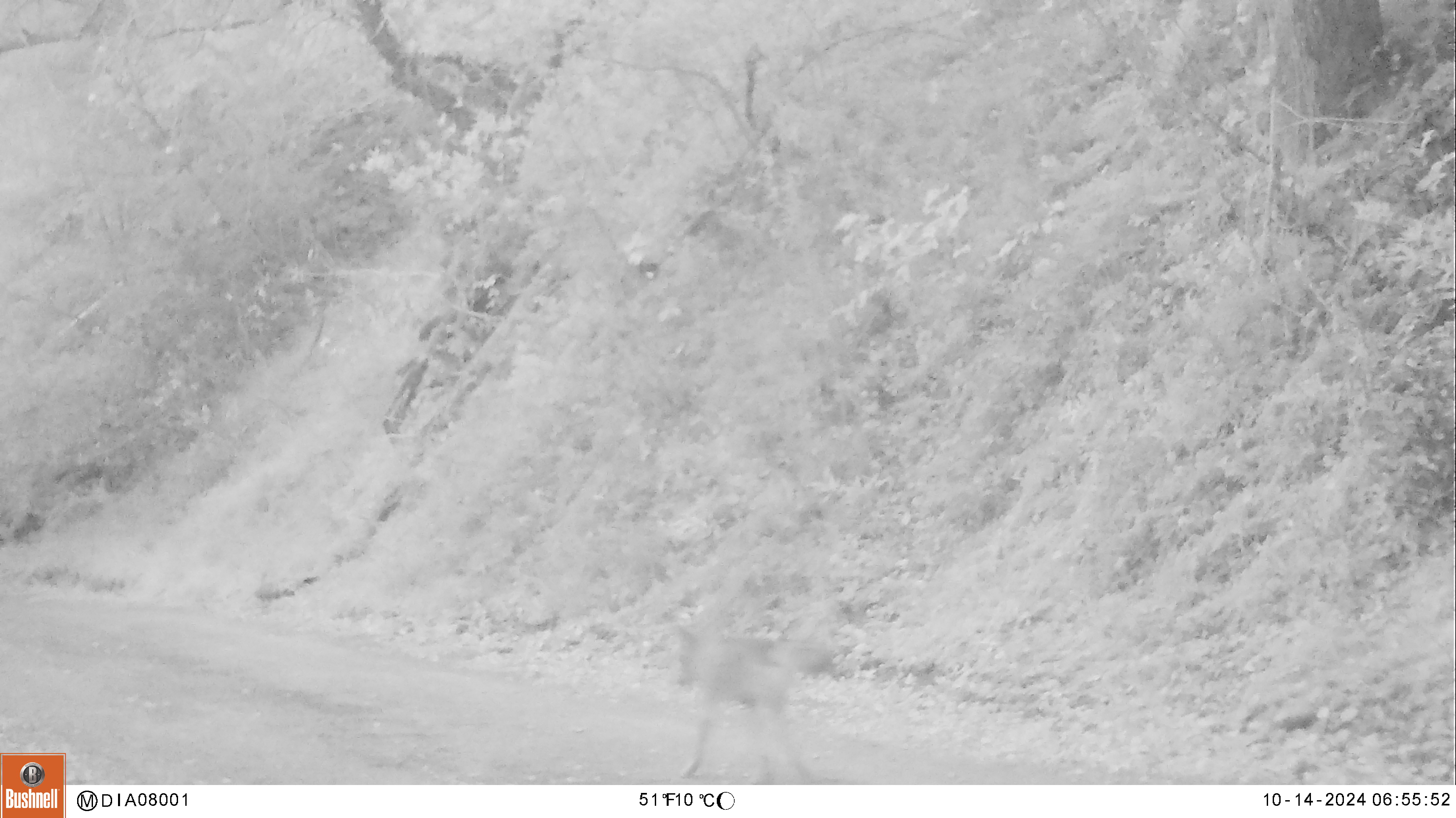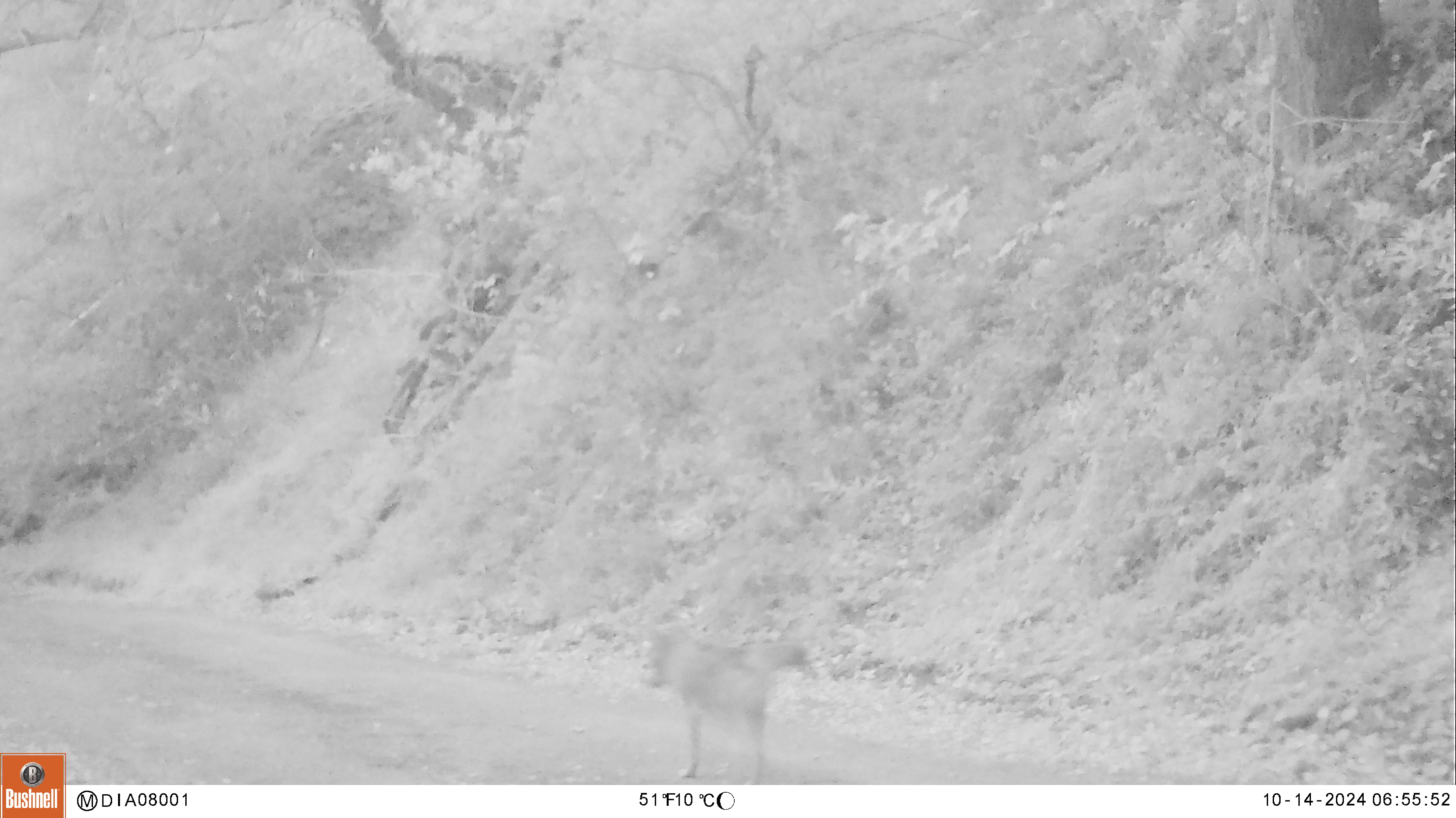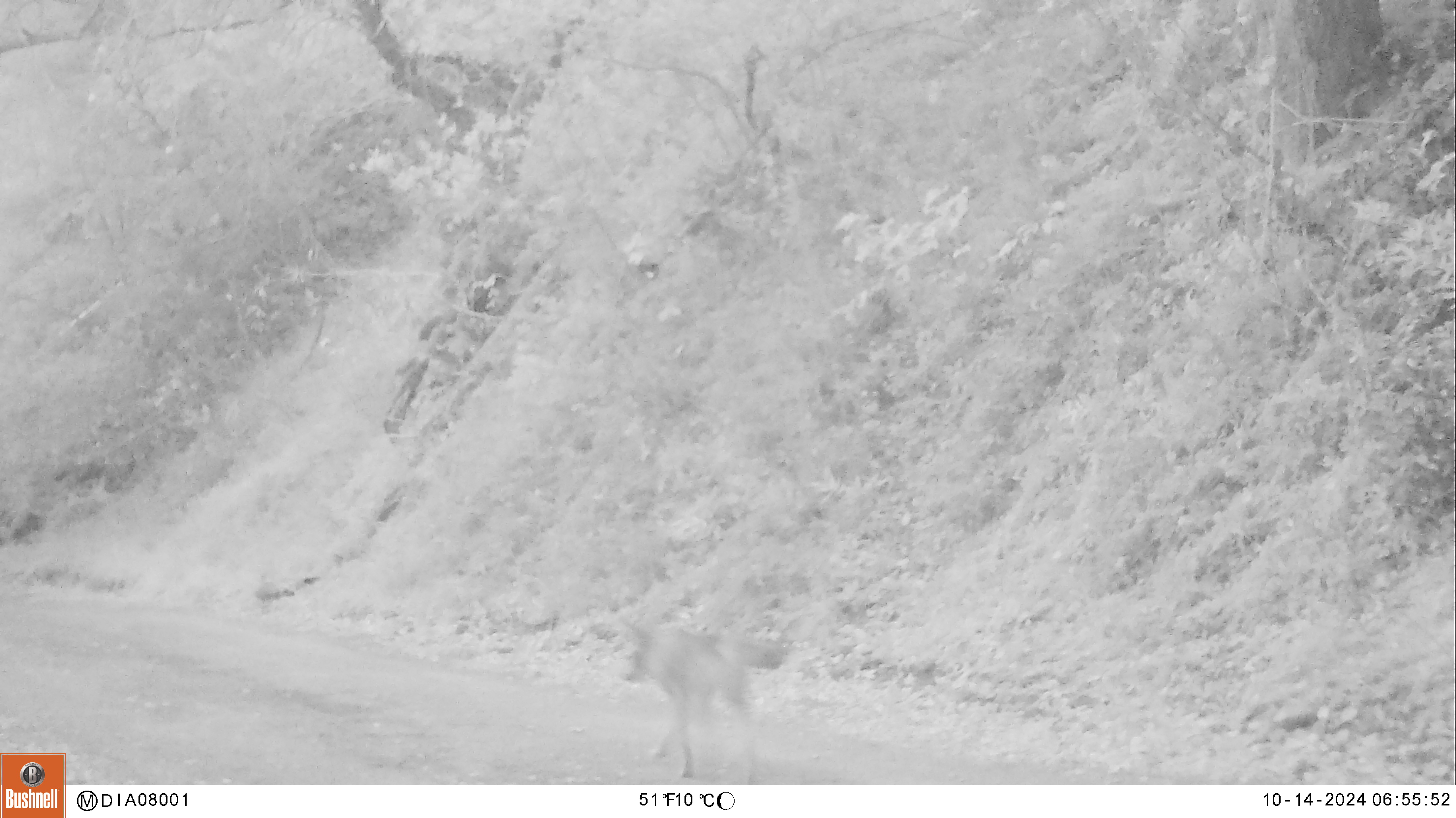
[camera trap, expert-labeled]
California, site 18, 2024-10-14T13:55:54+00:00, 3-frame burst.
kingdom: Animalia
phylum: Chordata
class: Mammalia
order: Carnivora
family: Canidae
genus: Canis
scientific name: Canis latrans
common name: coyote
Coyote (Canis latrans).